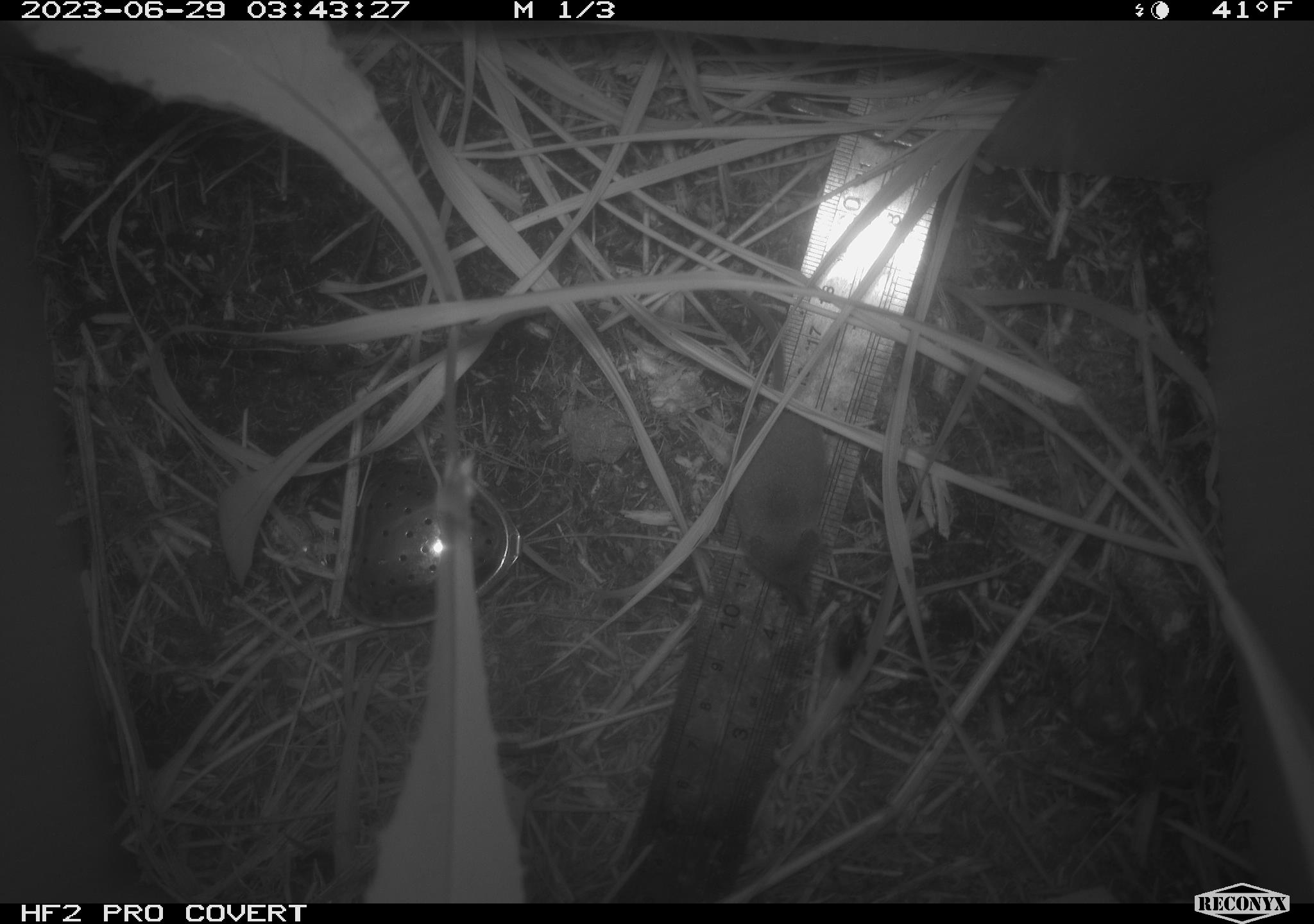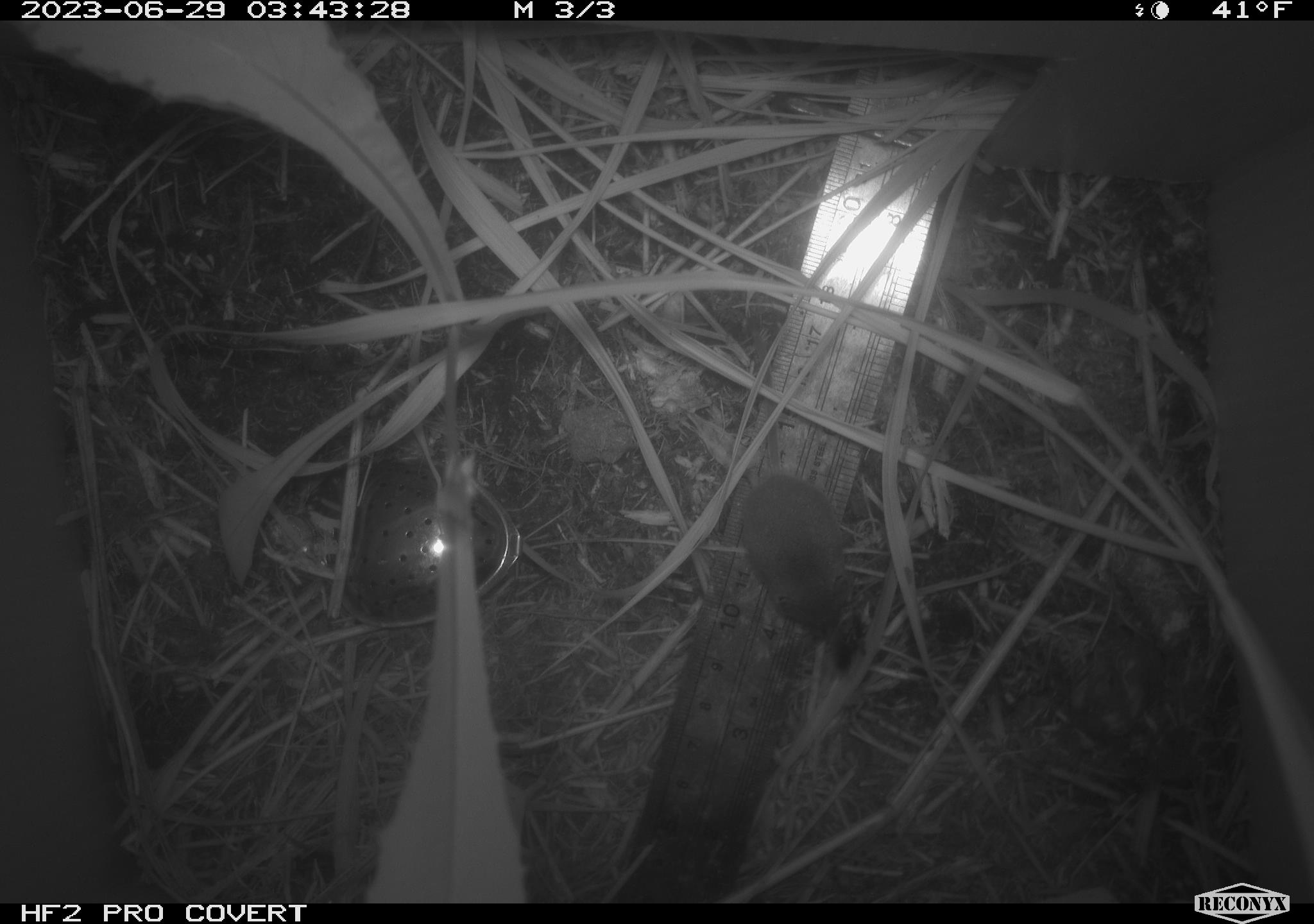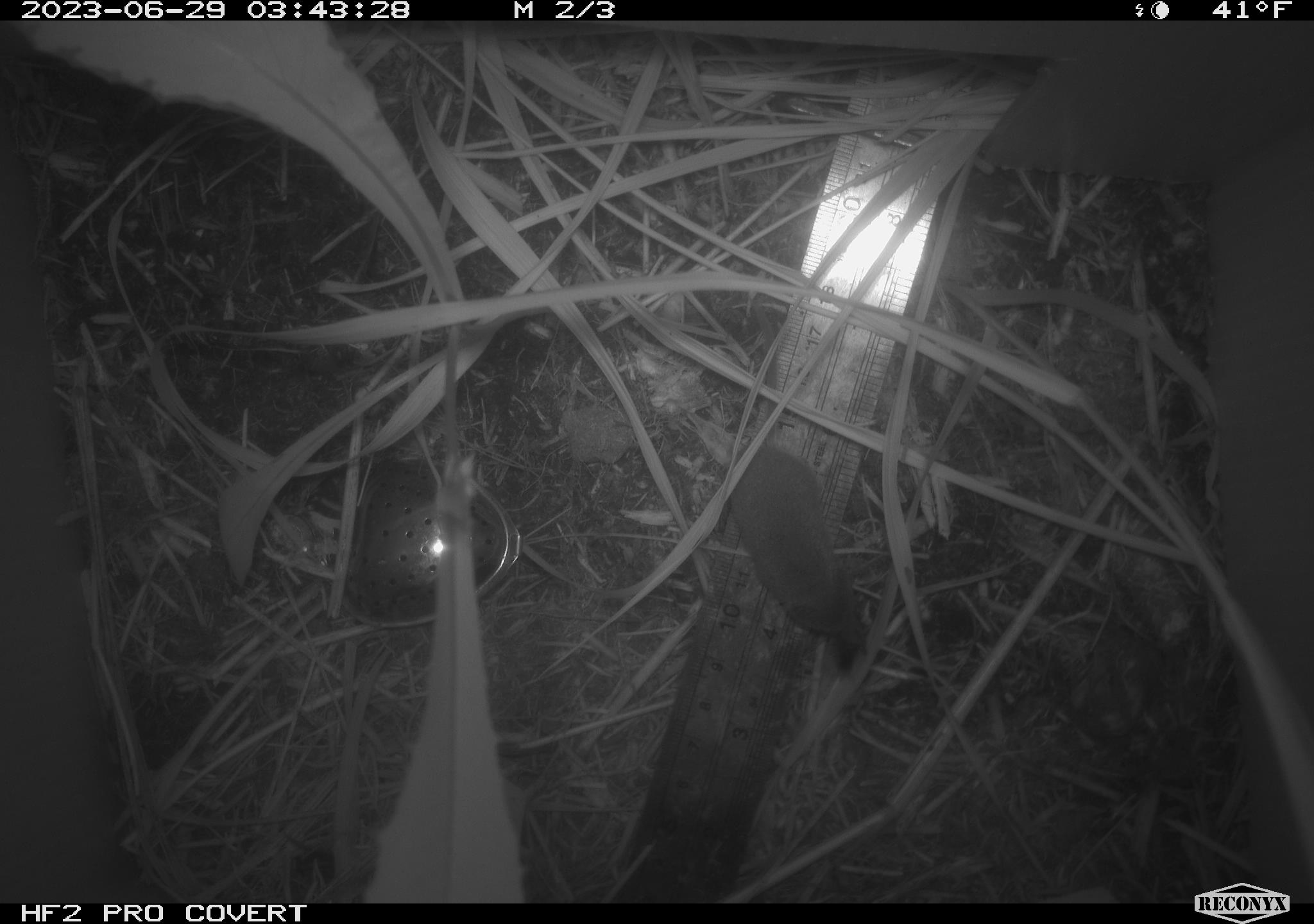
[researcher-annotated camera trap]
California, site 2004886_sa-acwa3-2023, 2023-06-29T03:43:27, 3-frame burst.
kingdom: Animalia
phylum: Chordata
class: Mammalia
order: Eulipotyphla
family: Soricidae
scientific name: Soricidae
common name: shrews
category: soricidae family